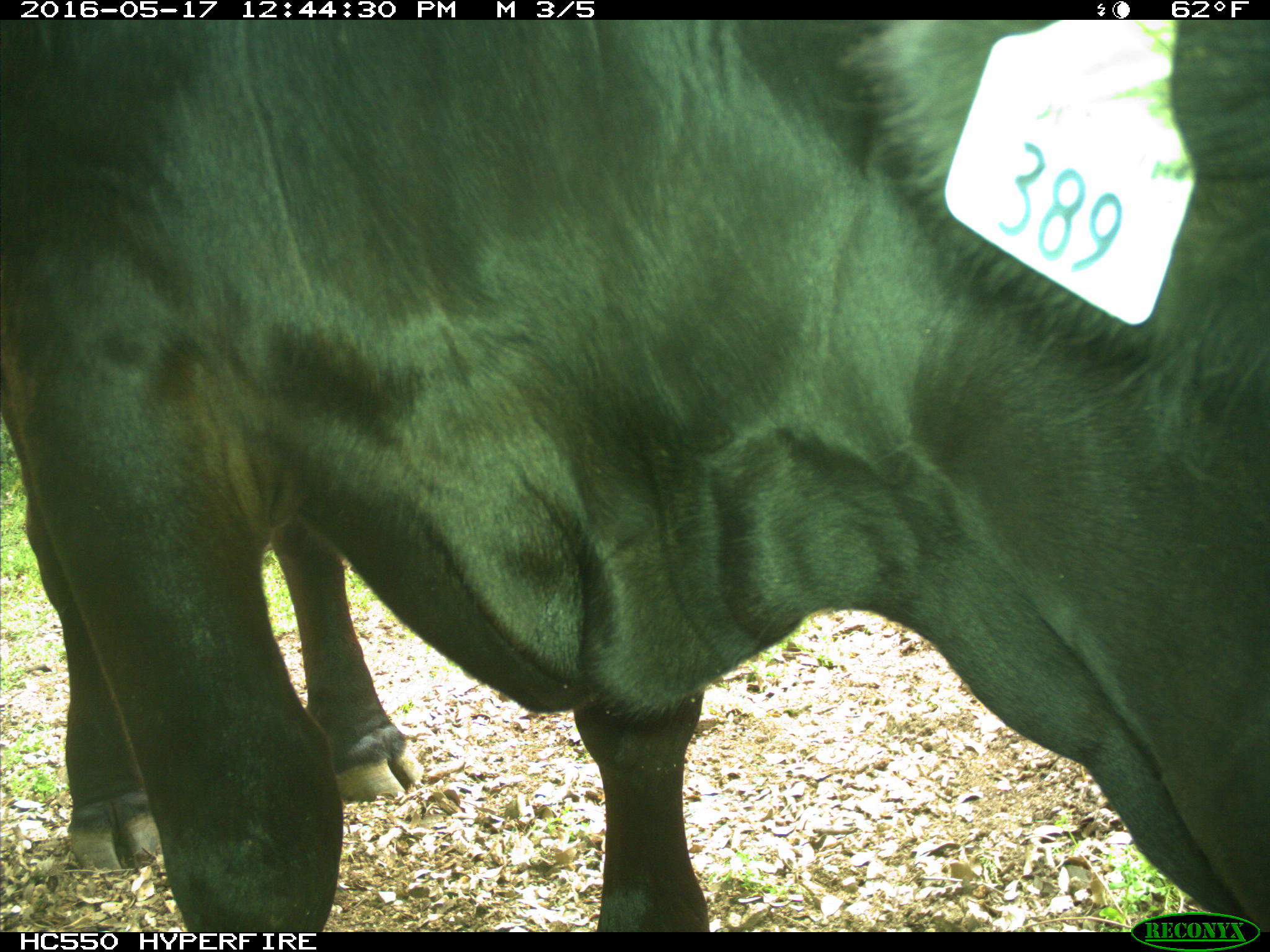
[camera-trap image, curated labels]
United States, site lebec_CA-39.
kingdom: Animalia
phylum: Chordata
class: Mammalia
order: Artiodactyla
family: Bovidae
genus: Bos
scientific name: Bos taurus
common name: domestic cow